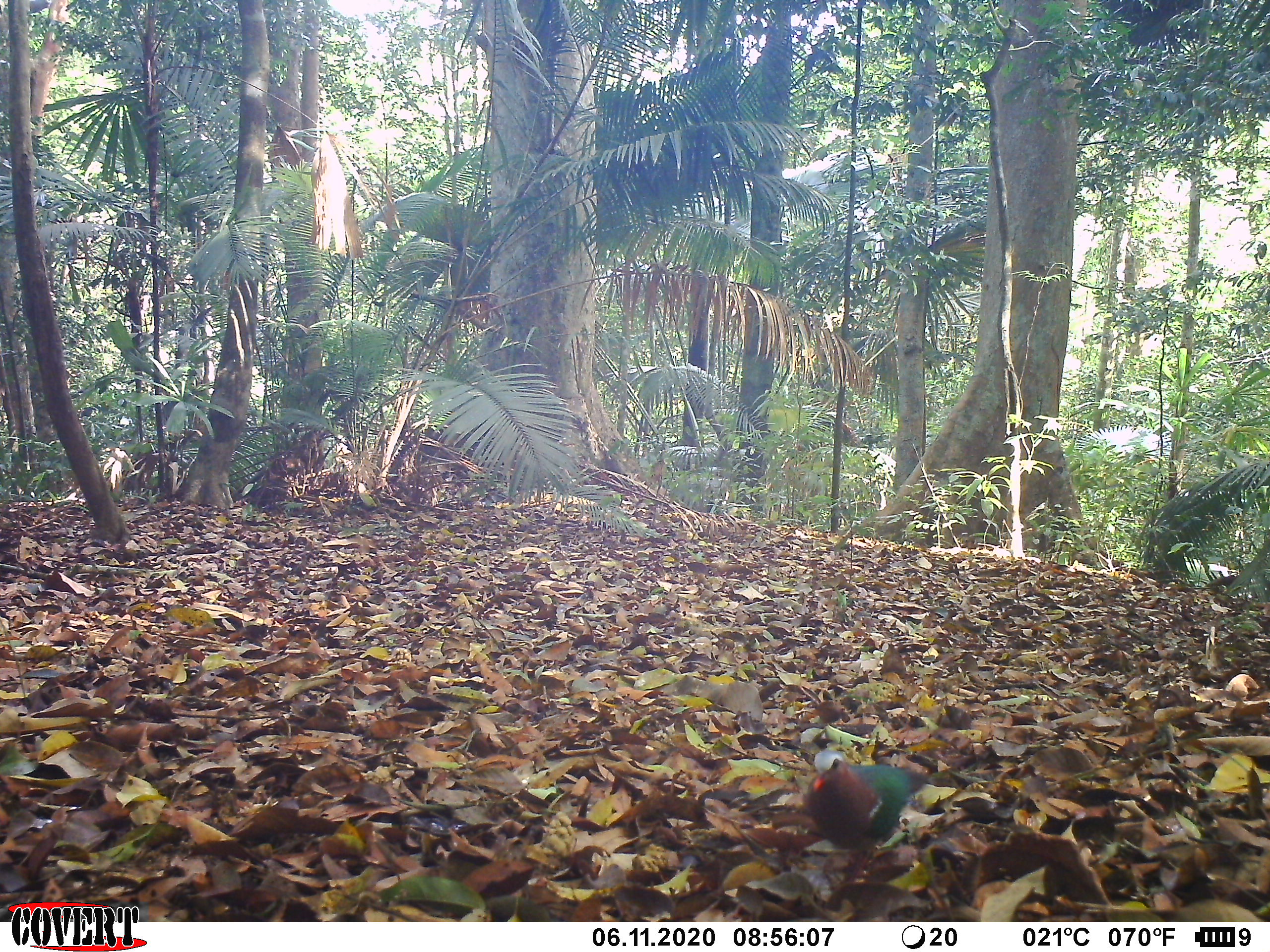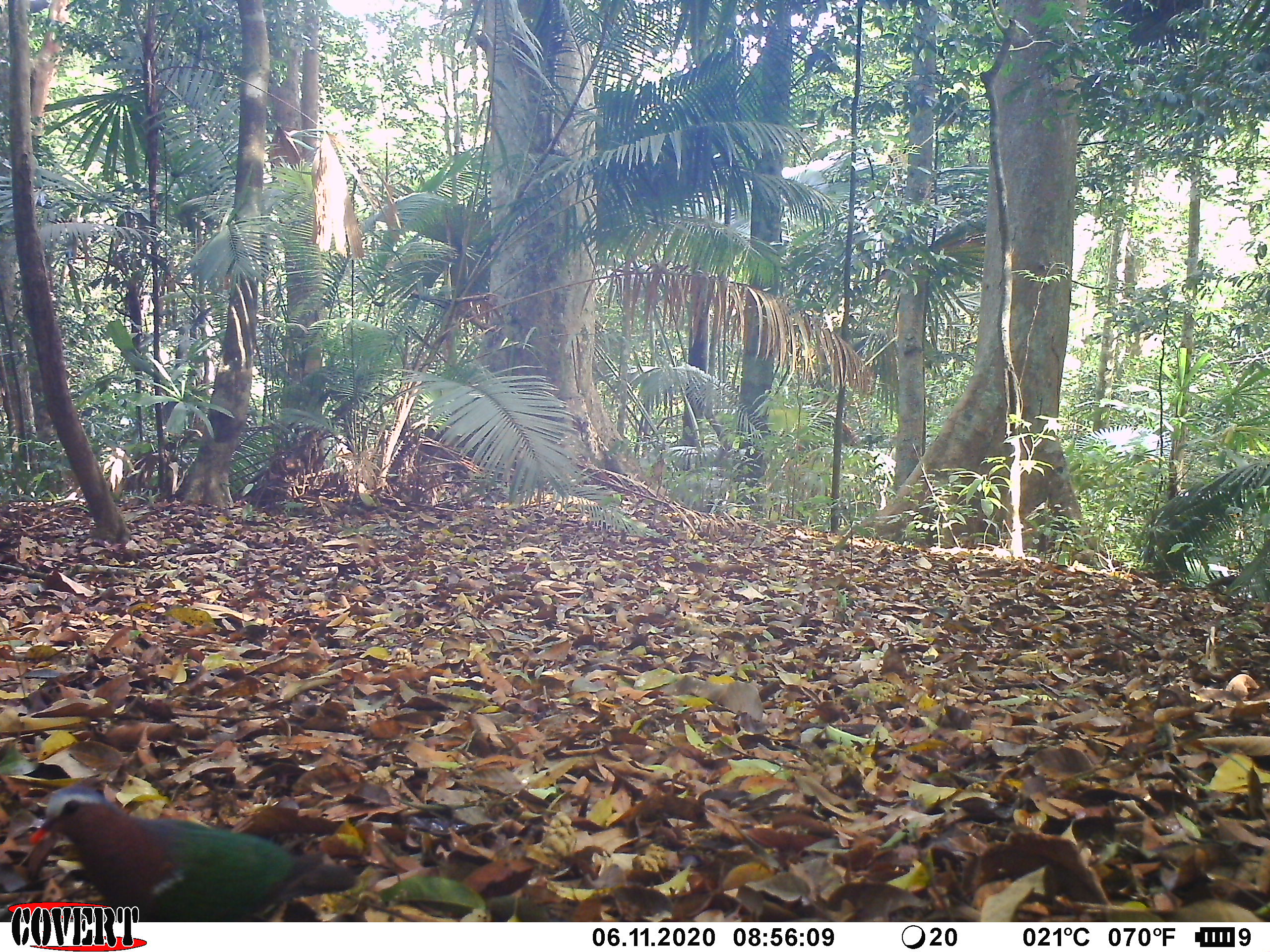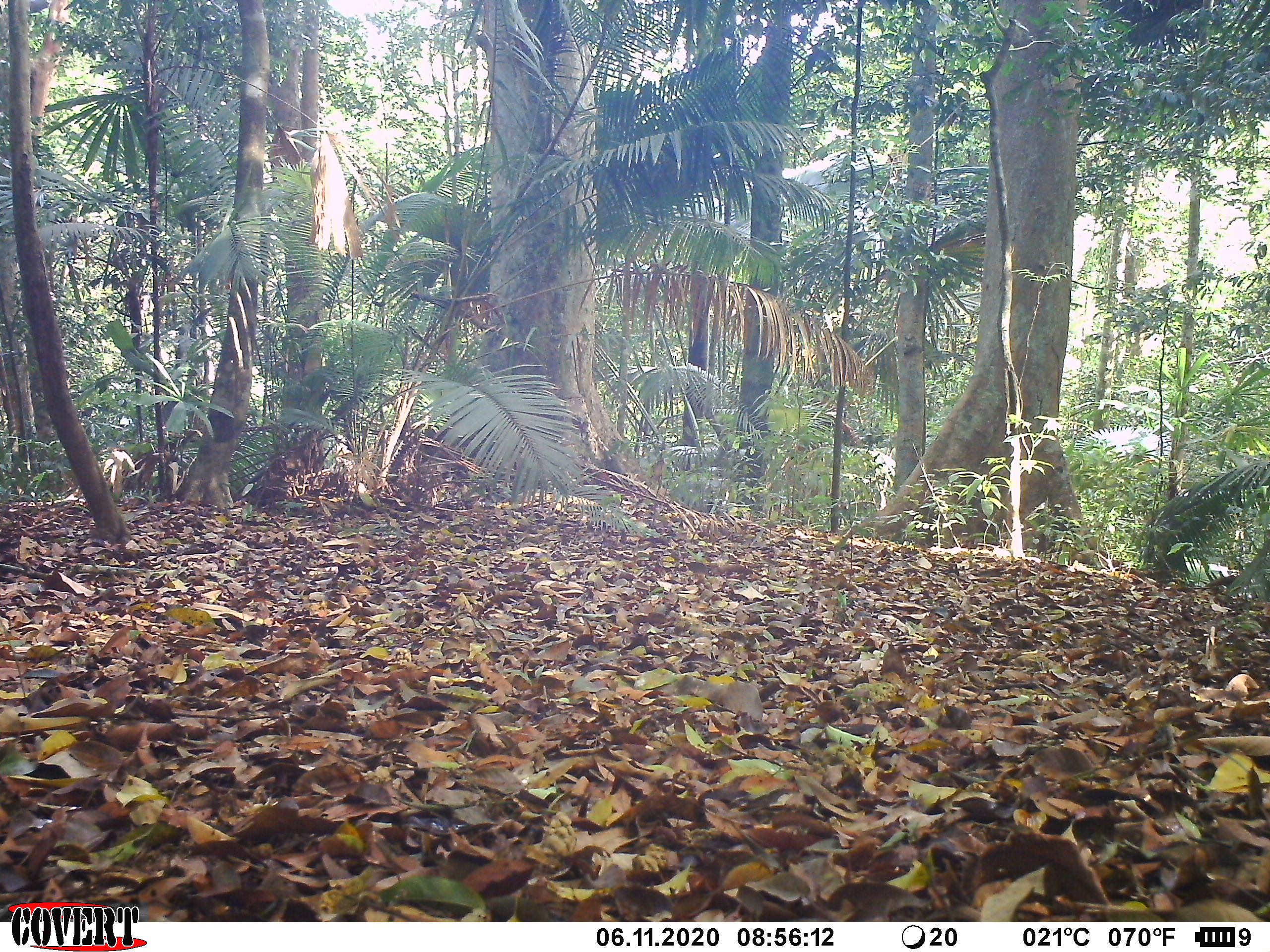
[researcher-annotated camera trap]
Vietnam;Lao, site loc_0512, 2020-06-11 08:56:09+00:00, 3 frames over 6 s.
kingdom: Animalia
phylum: Chordata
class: Aves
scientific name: Aves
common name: bird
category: unidentified bird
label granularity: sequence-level